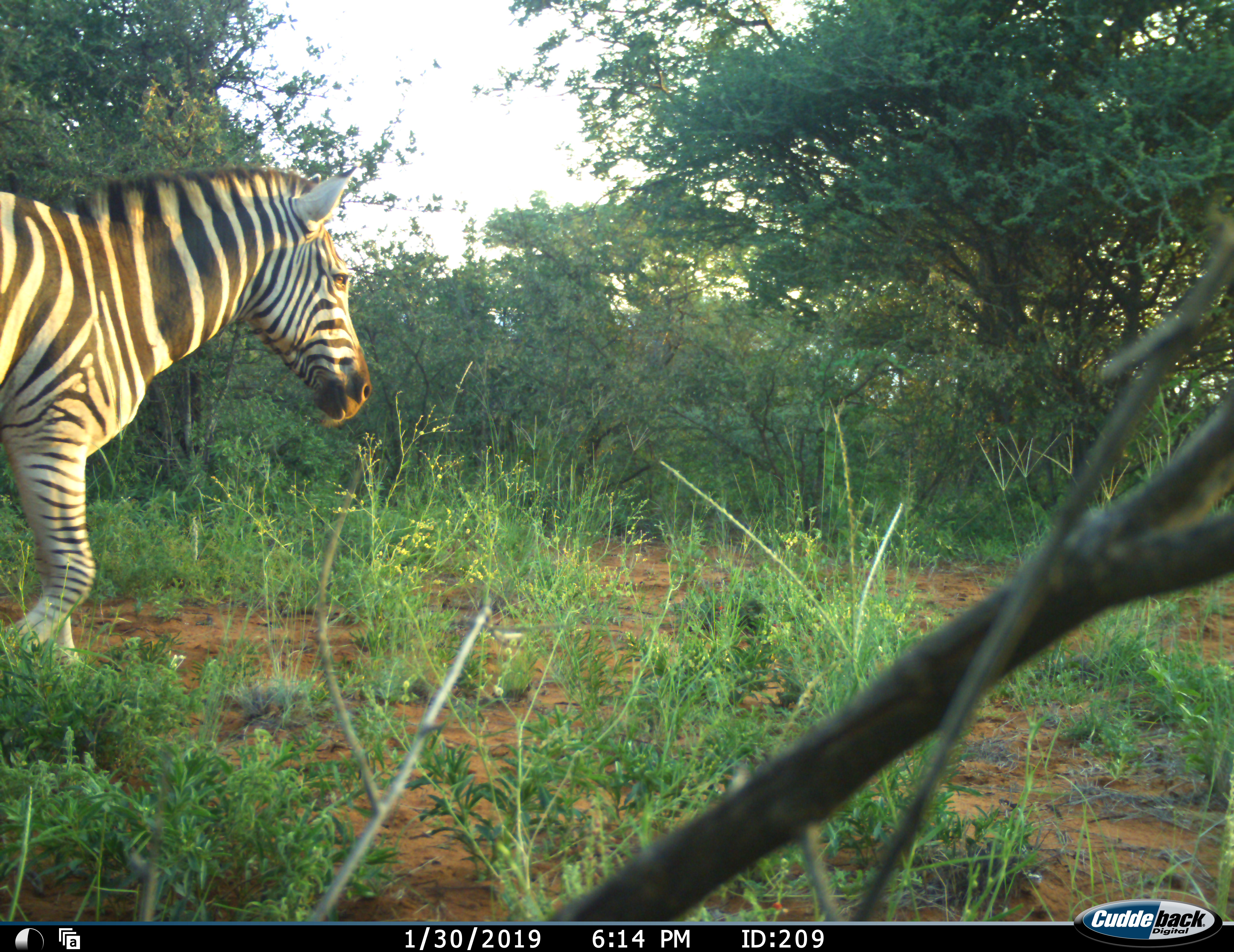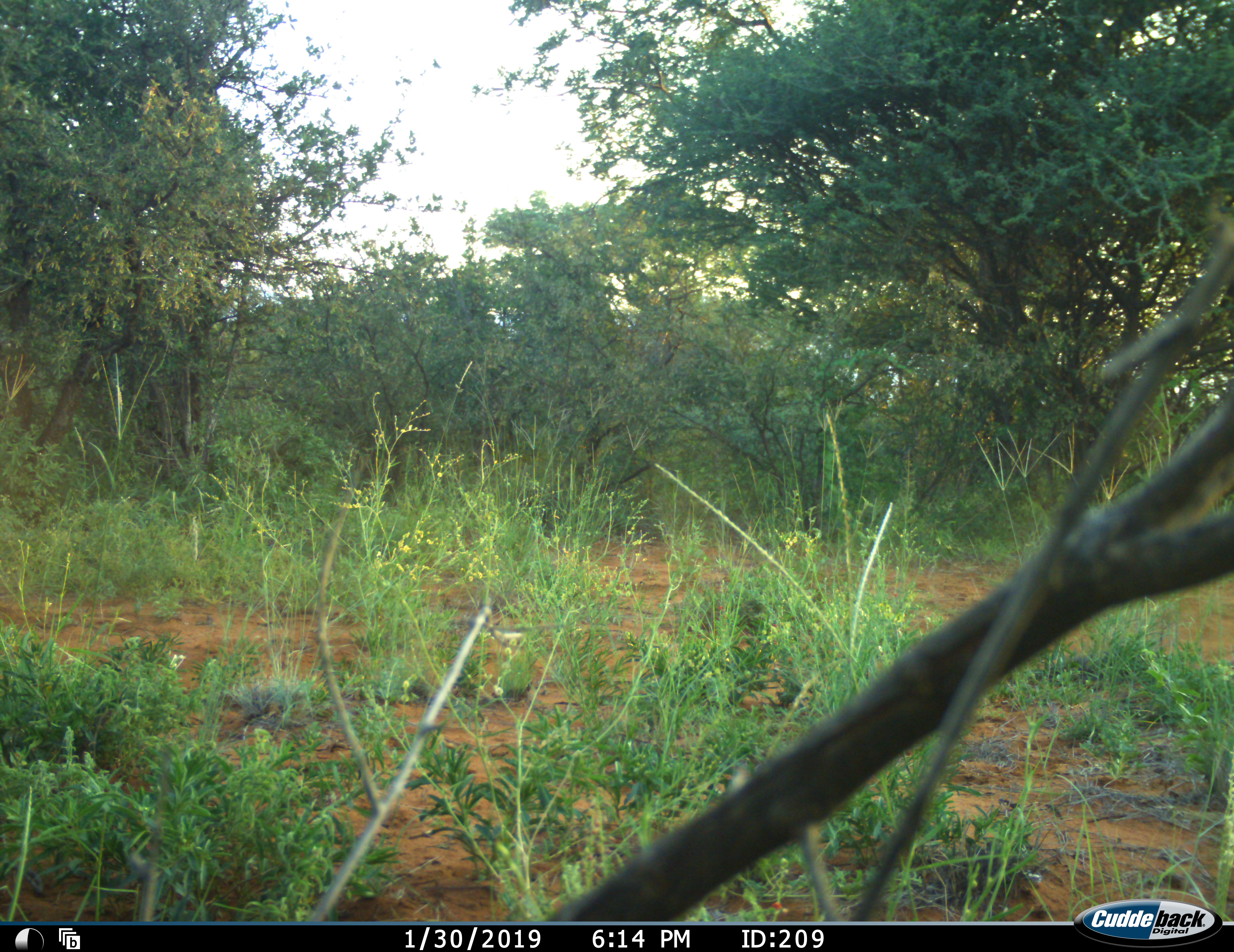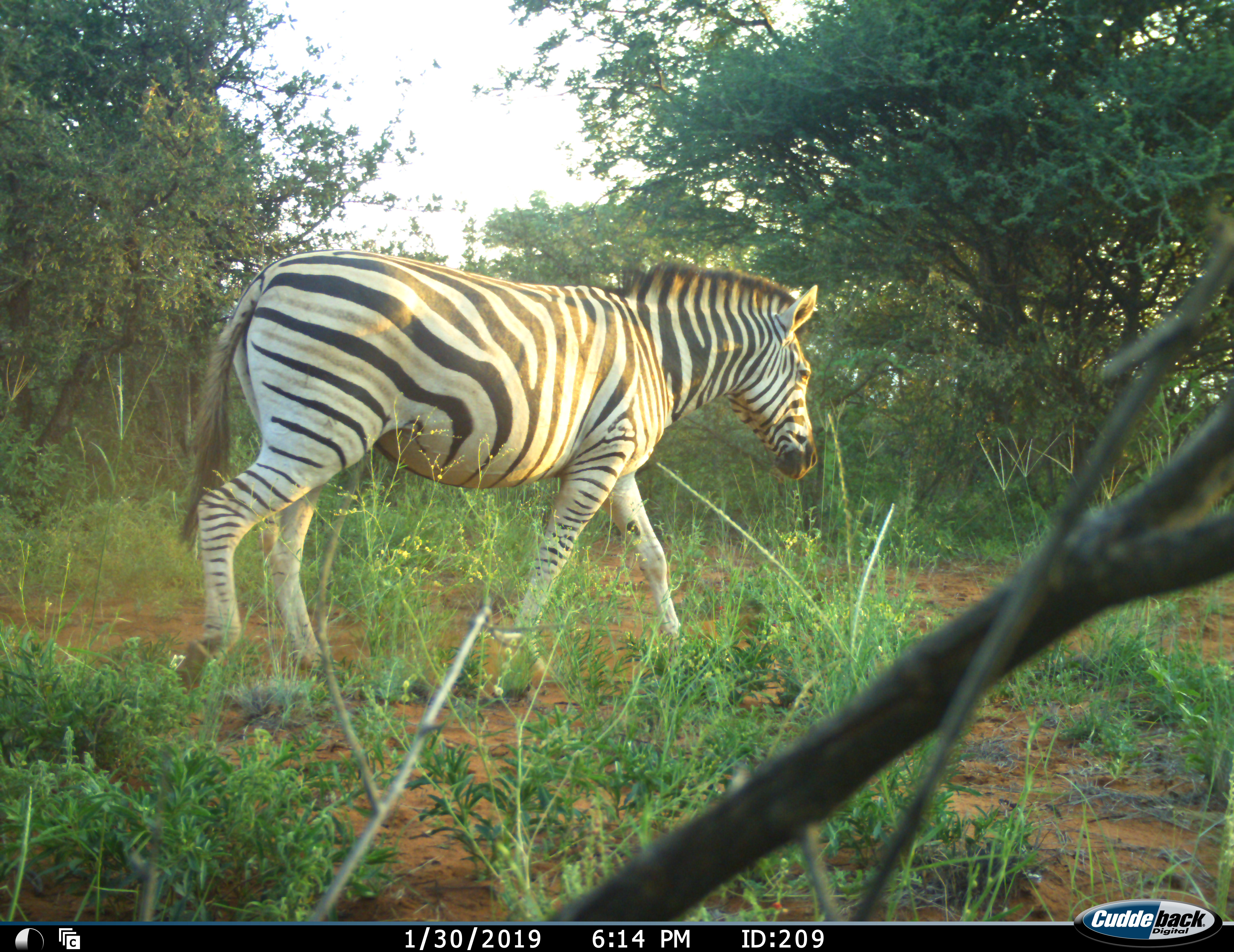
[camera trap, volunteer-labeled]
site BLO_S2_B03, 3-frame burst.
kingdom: Animalia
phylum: Chordata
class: Mammalia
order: Perissodactyla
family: Equidae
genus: Equus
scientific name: Equus quagga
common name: plains zebra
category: zebraplains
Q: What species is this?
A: Zebraplains (plains zebra) (Equus quagga).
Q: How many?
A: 1.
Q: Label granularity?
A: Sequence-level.